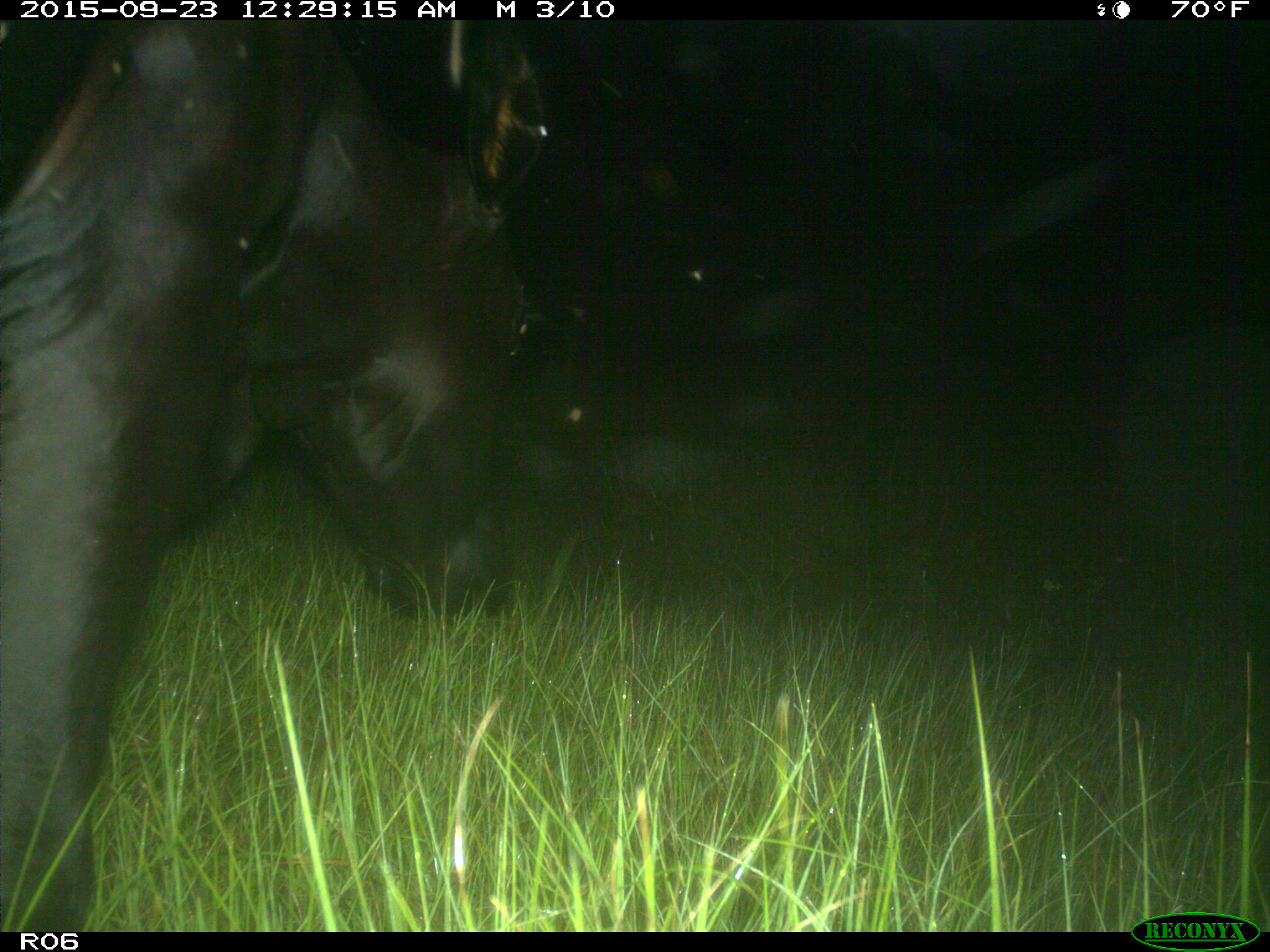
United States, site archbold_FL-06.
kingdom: Animalia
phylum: Chordata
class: Mammalia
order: Artiodactyla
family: Bovidae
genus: Bos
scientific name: Bos taurus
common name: domestic cow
Bos taurus (domestic cow).